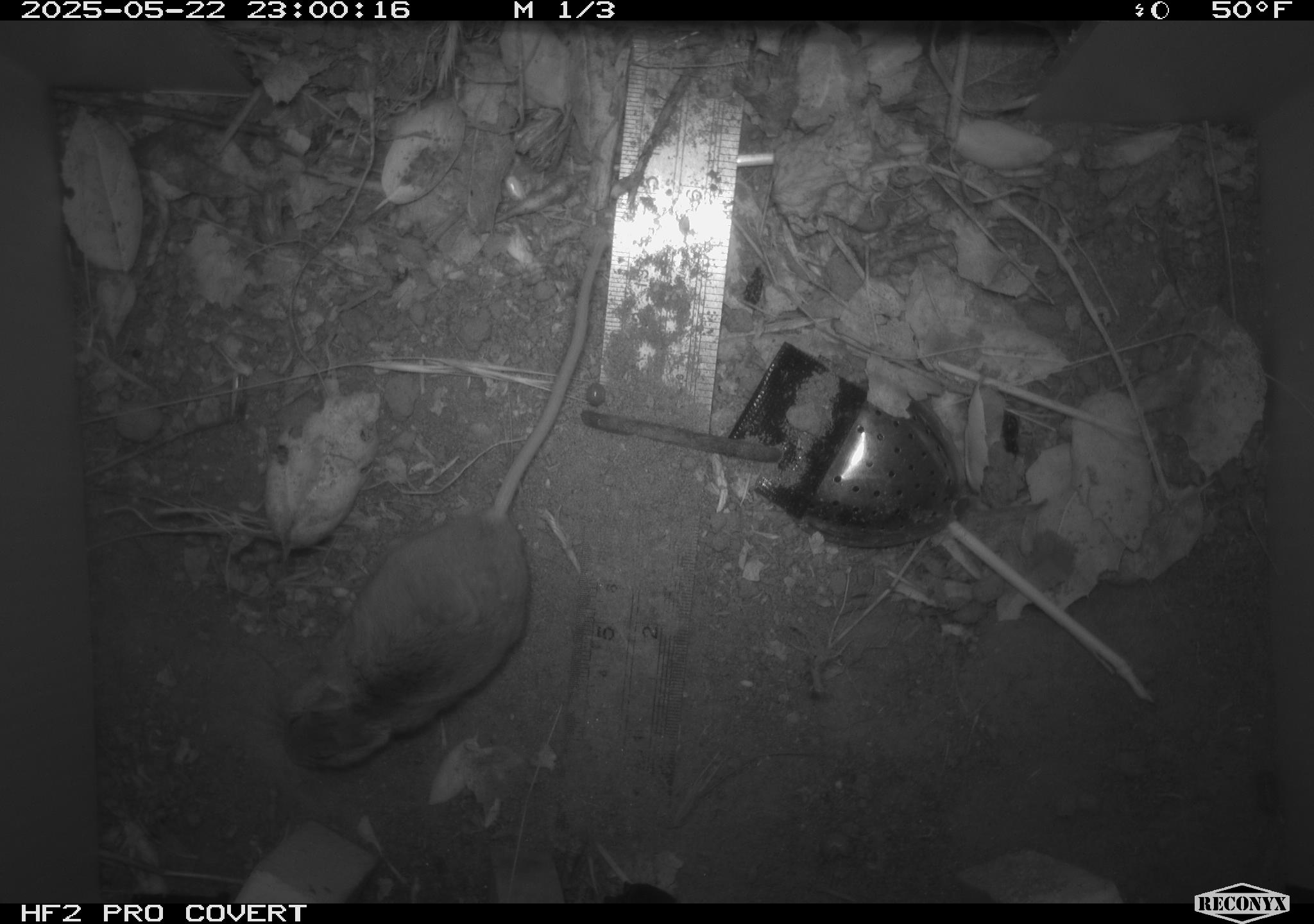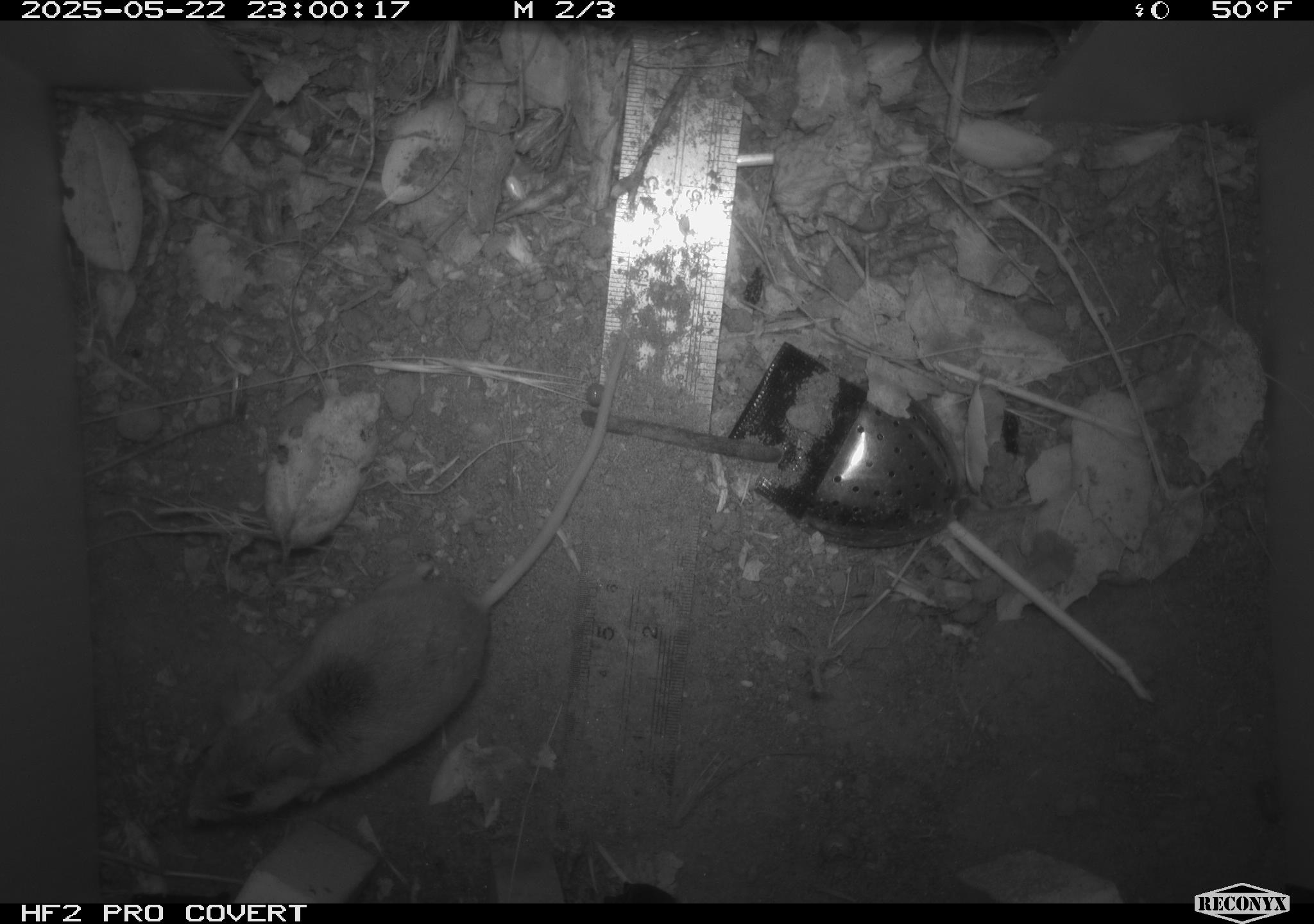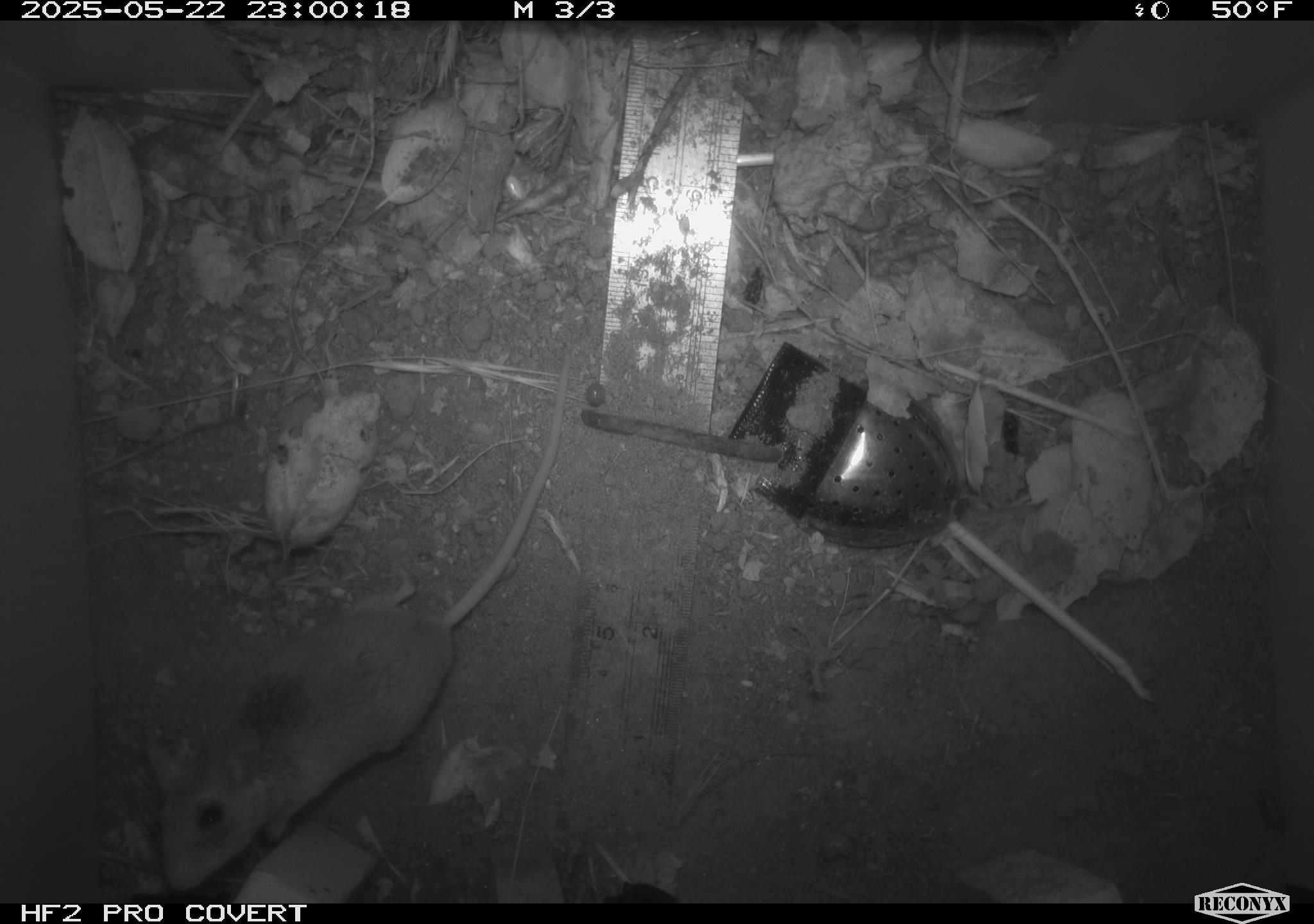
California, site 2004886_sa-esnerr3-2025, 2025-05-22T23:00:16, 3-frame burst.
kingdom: Animalia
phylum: Chordata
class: Mammalia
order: Rodentia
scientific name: Rodentia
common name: rodent